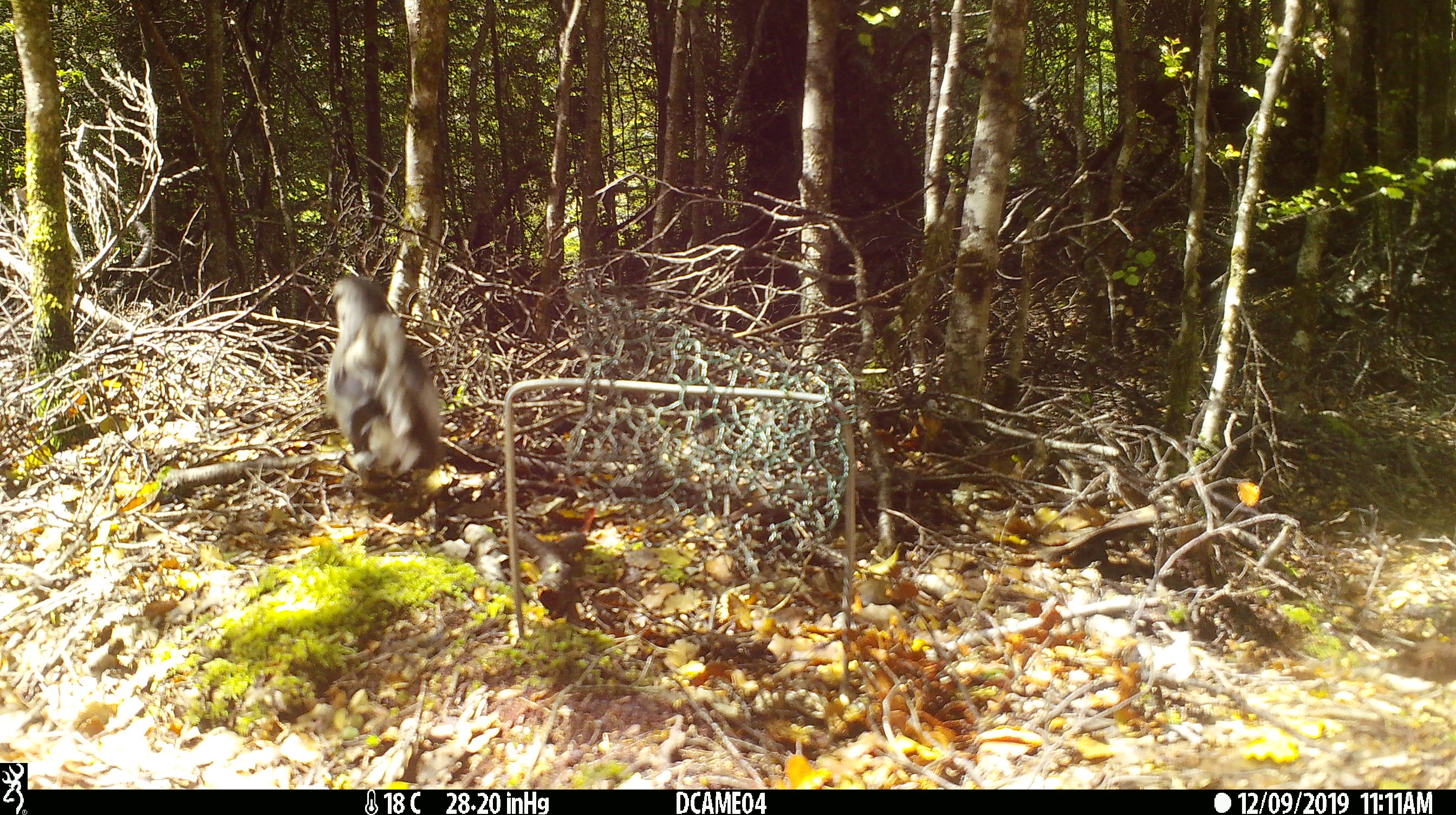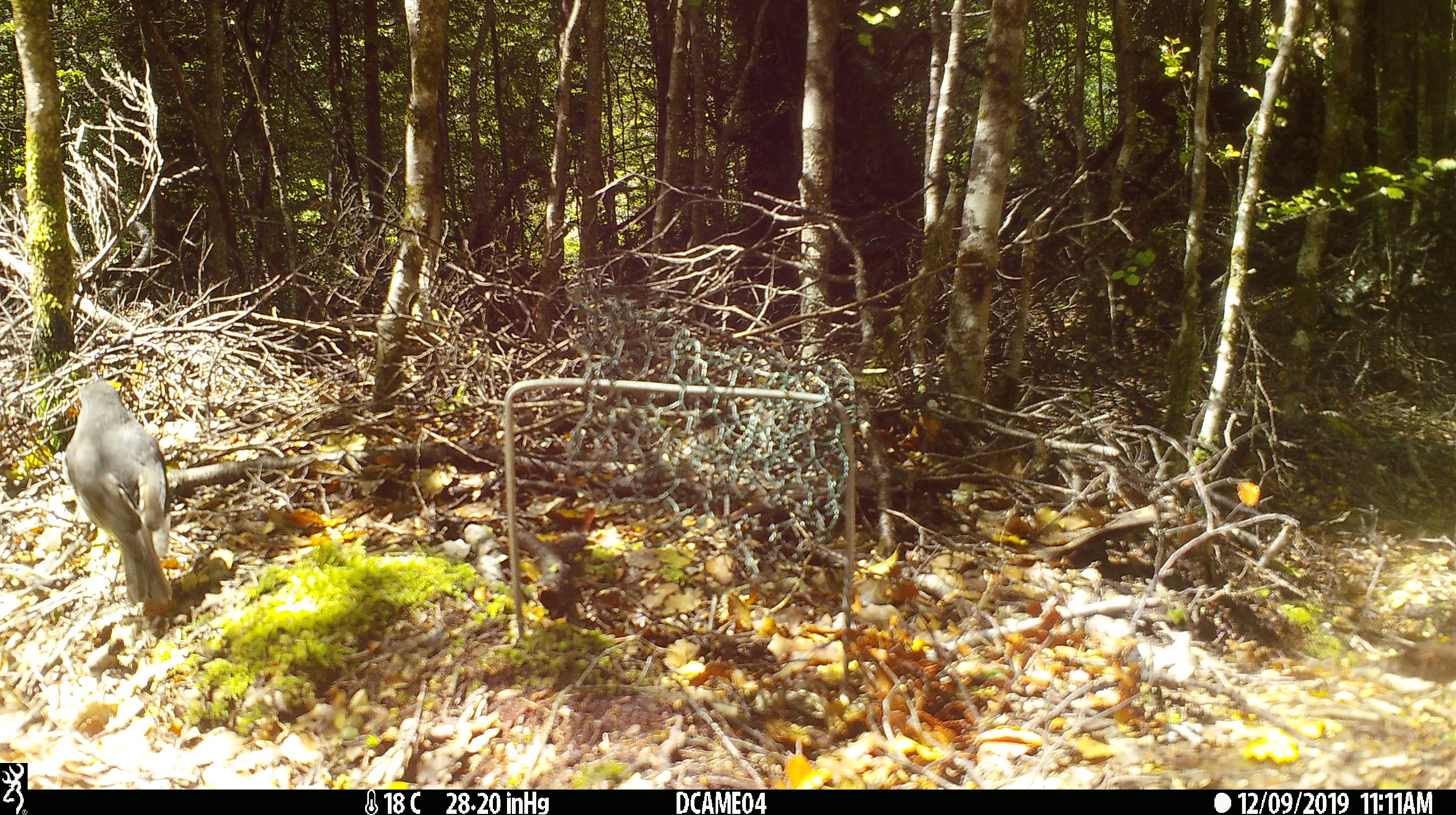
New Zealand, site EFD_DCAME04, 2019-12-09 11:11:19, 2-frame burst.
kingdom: Animalia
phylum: Chordata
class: Aves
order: Passeriformes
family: Turdidae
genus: Turdus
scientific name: Turdus merula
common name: eurasian blackbird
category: blackbird